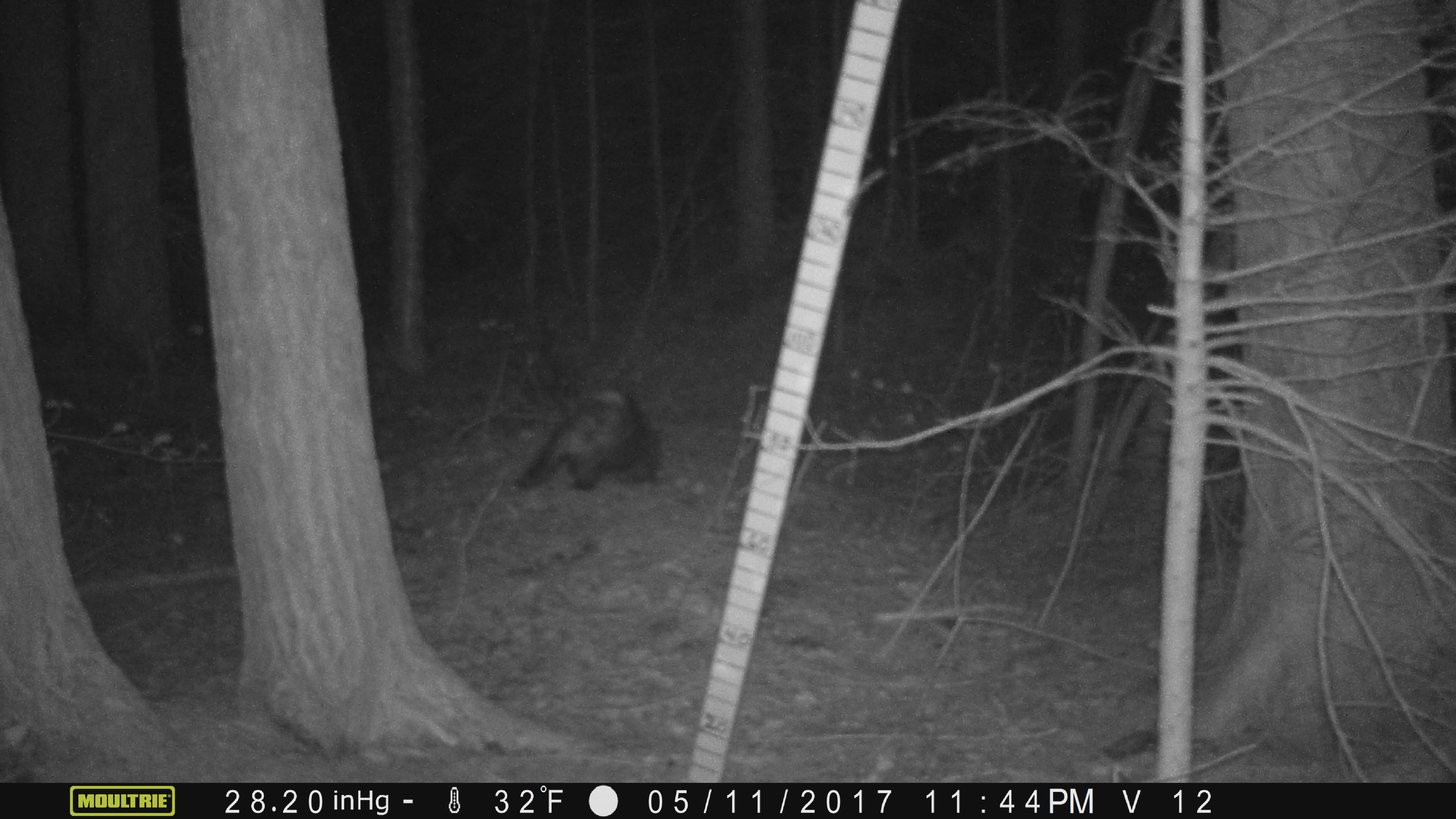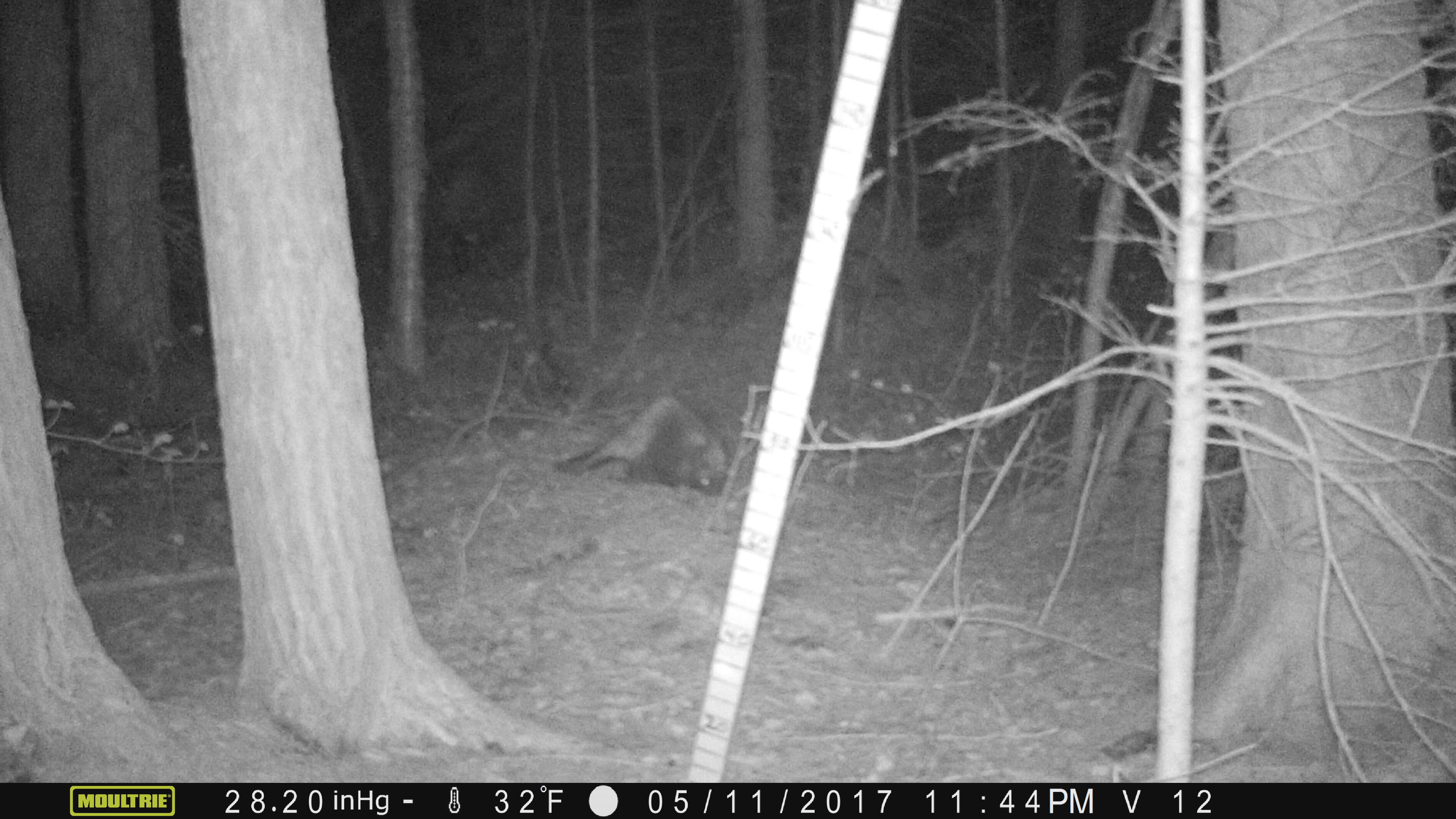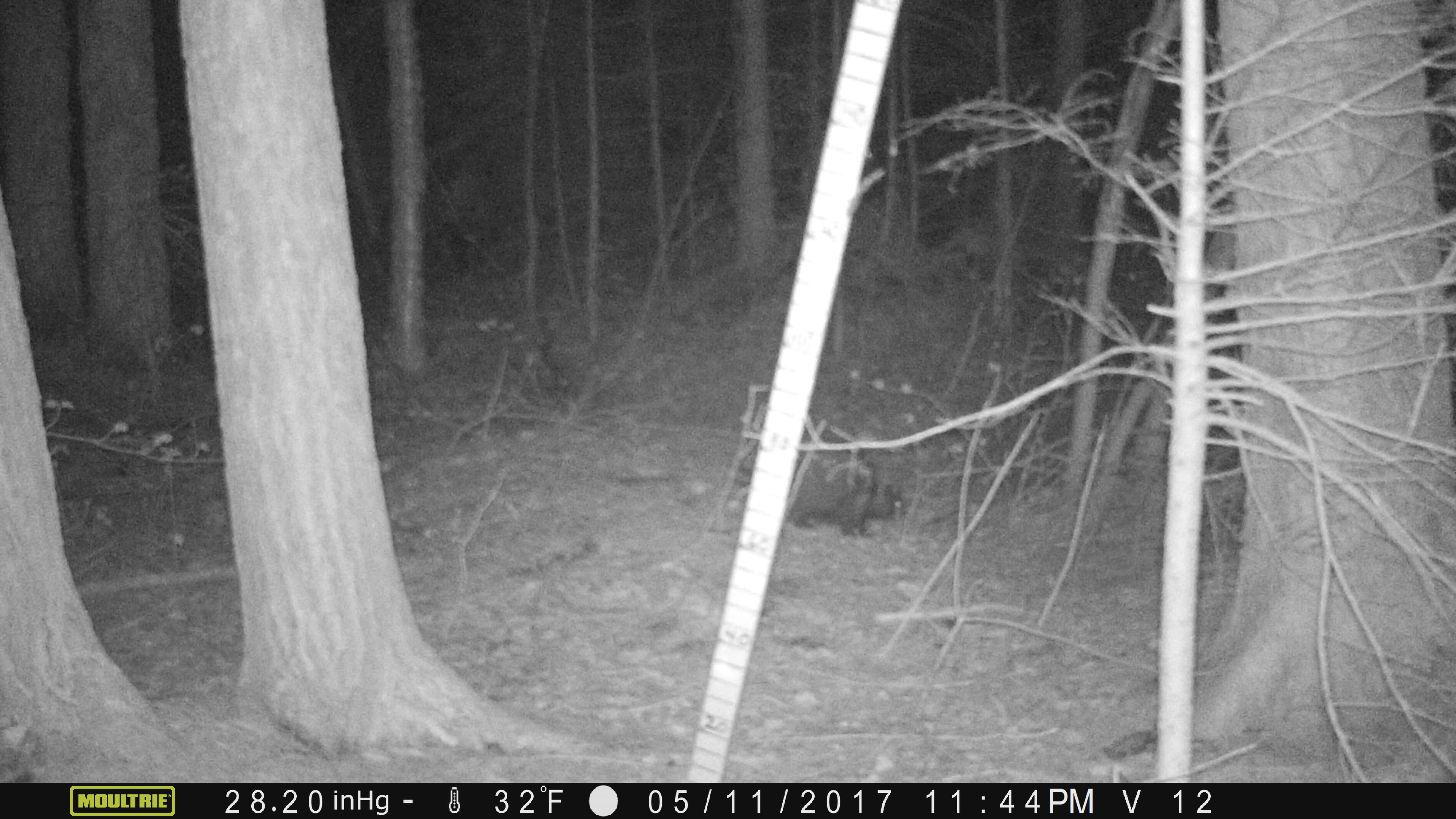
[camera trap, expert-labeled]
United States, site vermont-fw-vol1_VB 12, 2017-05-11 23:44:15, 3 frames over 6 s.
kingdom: Animalia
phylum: Chordata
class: Mammalia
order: Rodentia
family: Erethizontidae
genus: Erethizon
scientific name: Erethizon dorsatum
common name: porcupine